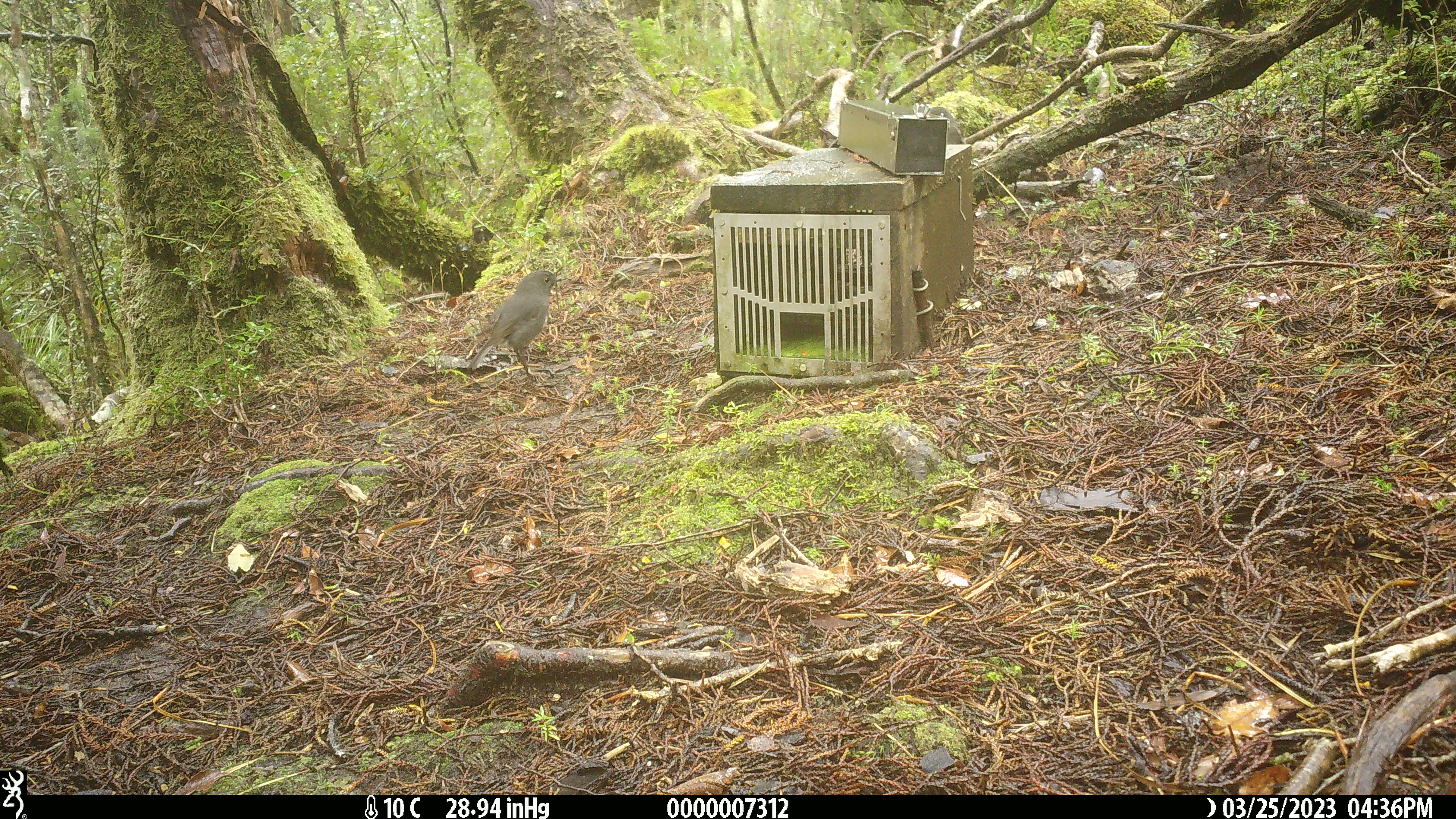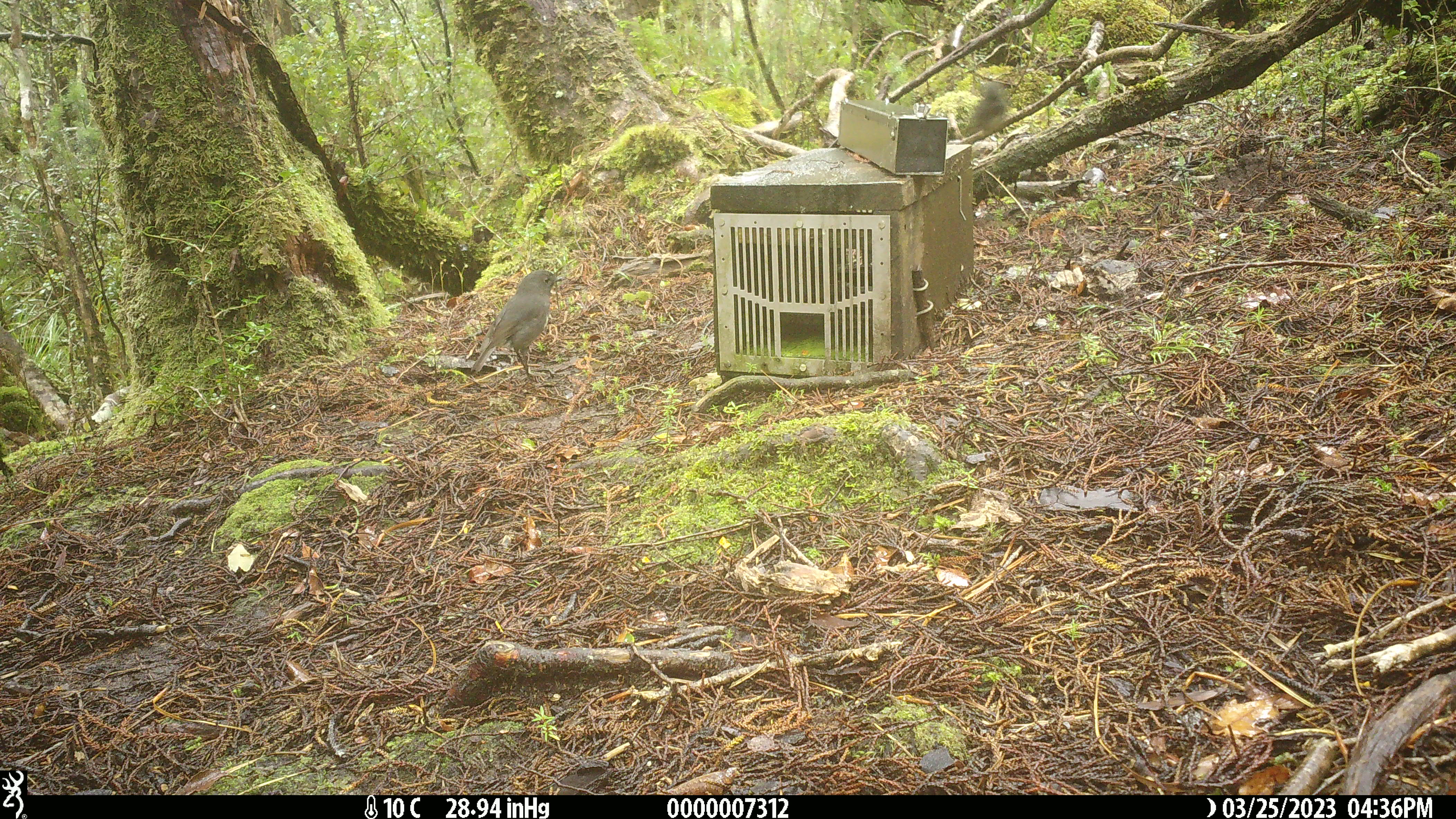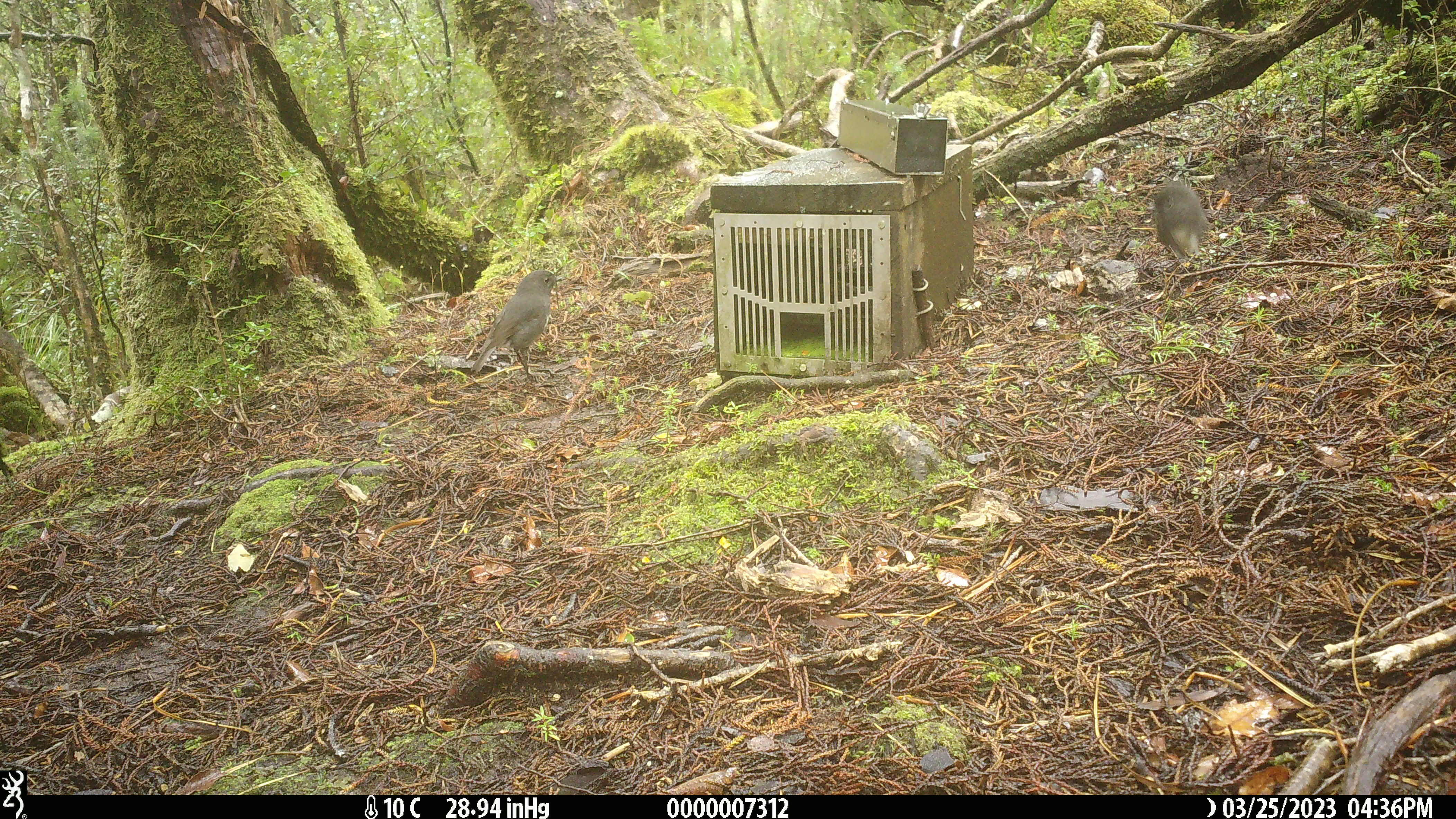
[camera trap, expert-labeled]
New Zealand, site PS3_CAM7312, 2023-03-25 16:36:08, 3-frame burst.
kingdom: Animalia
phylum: Chordata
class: Aves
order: Passeriformes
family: Petroicidae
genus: Petroica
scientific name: Petroica australis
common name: new zealand robin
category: robin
Robin (new zealand robin) (Petroica australis).